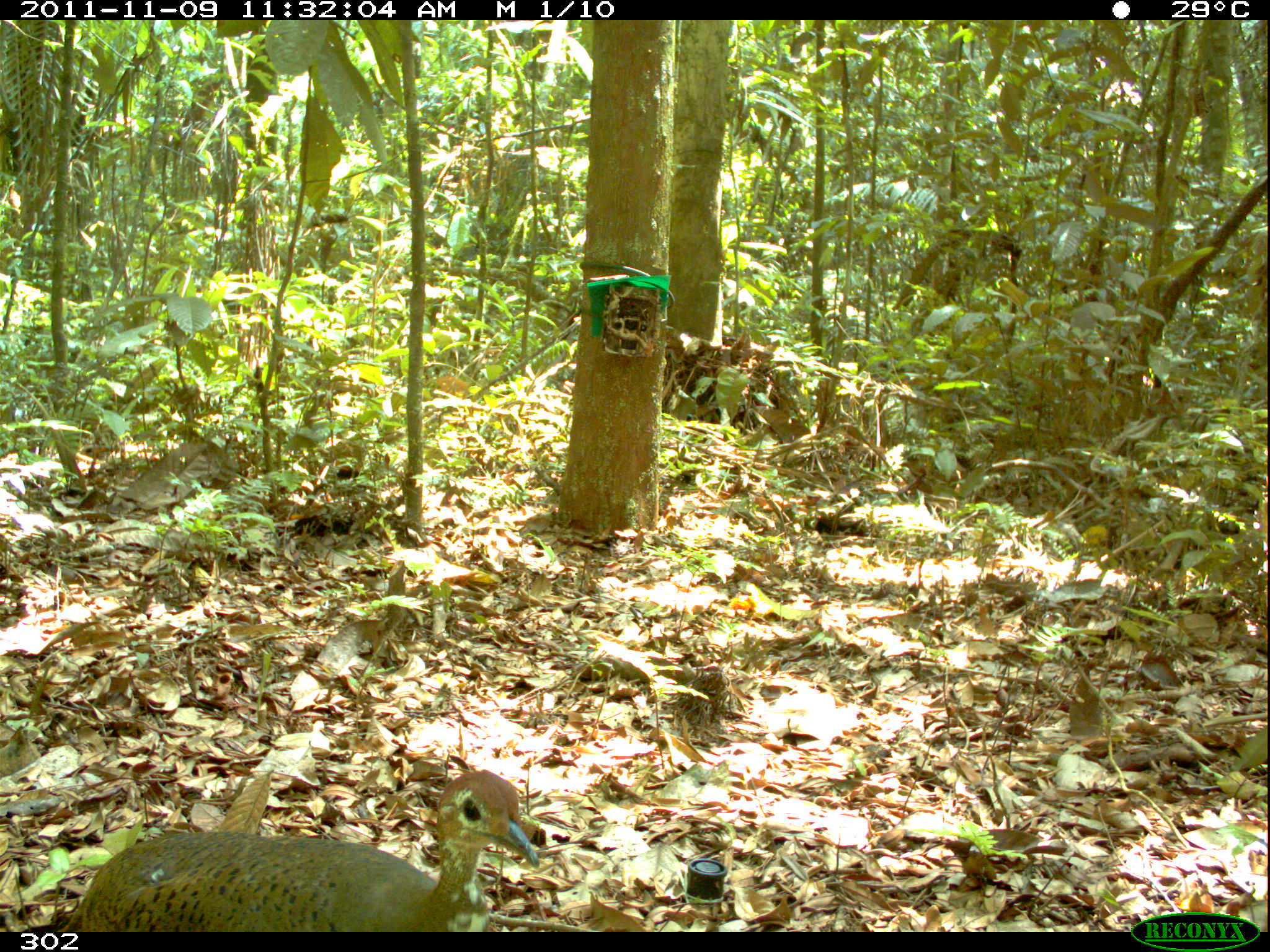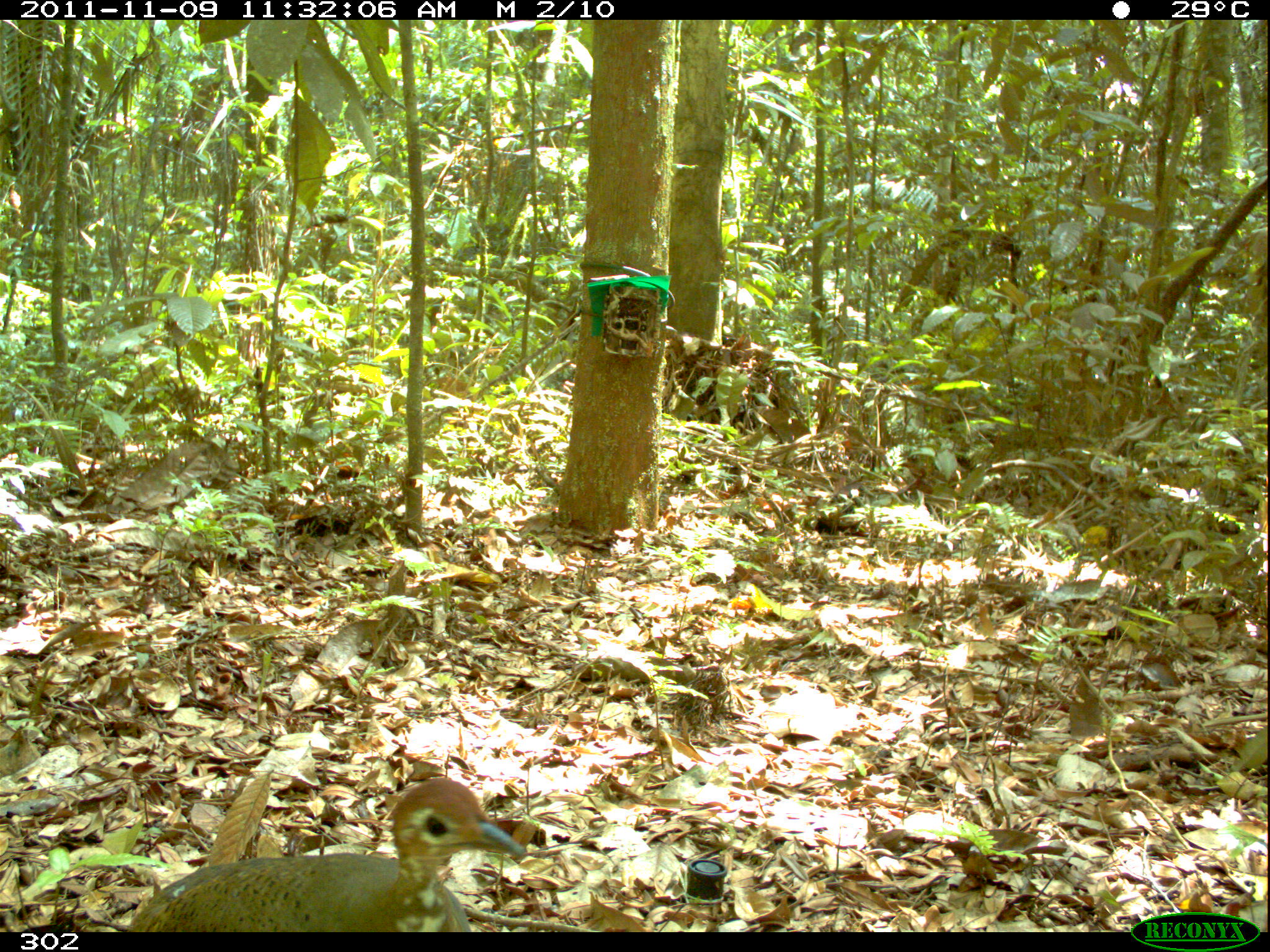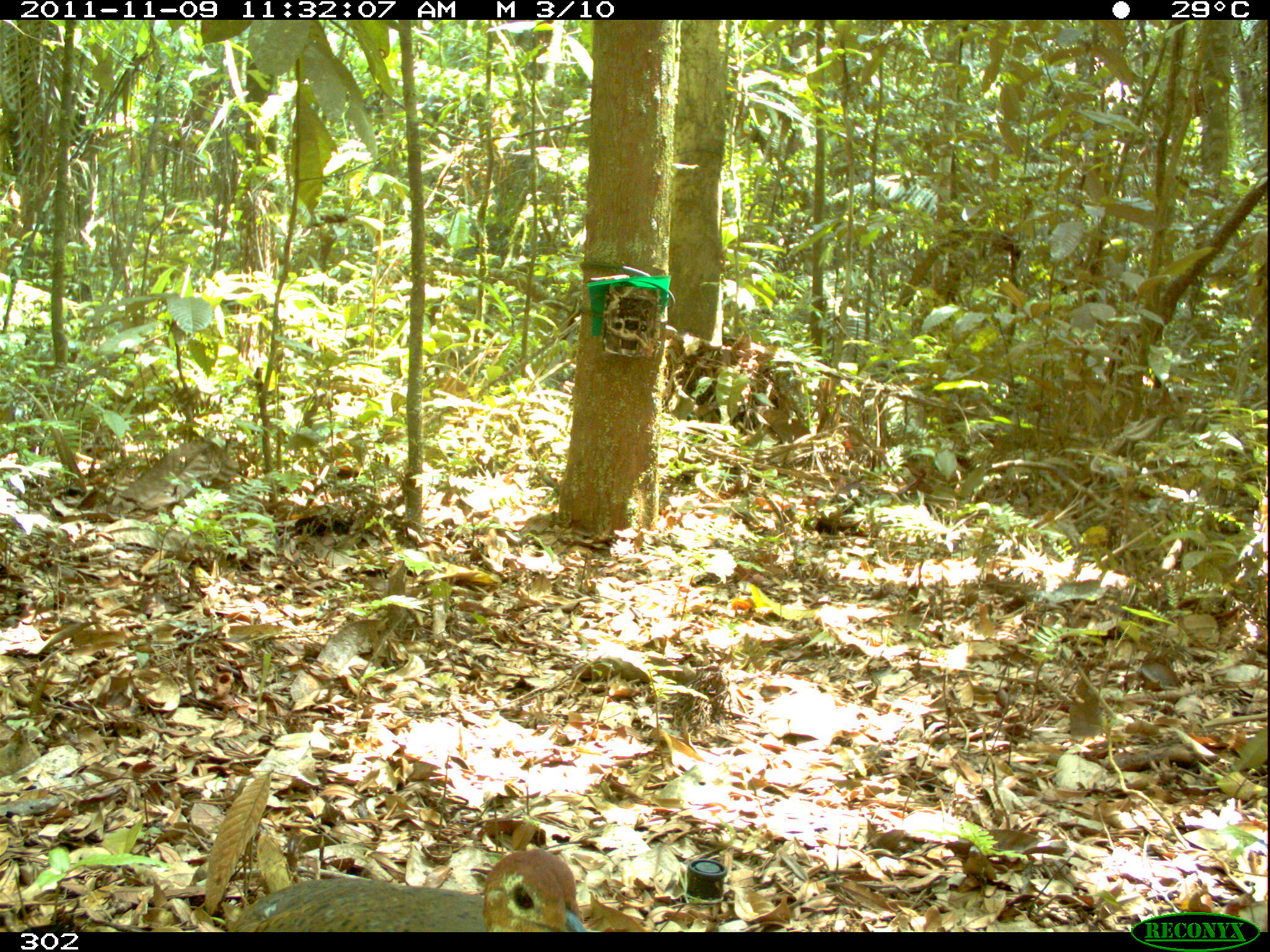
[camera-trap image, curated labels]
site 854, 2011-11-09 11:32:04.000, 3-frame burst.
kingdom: Animalia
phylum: Chordata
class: Aves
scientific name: Aves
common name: bird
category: unknown bird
Unknown bird (bird) (Aves).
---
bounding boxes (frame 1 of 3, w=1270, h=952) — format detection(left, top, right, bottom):
unknown bird: detection(71, 762, 541, 934)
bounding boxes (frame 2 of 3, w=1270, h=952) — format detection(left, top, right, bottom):
unknown bird: detection(118, 774, 531, 936)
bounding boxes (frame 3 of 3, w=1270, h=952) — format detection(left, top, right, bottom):
unknown bird: detection(227, 841, 595, 935)